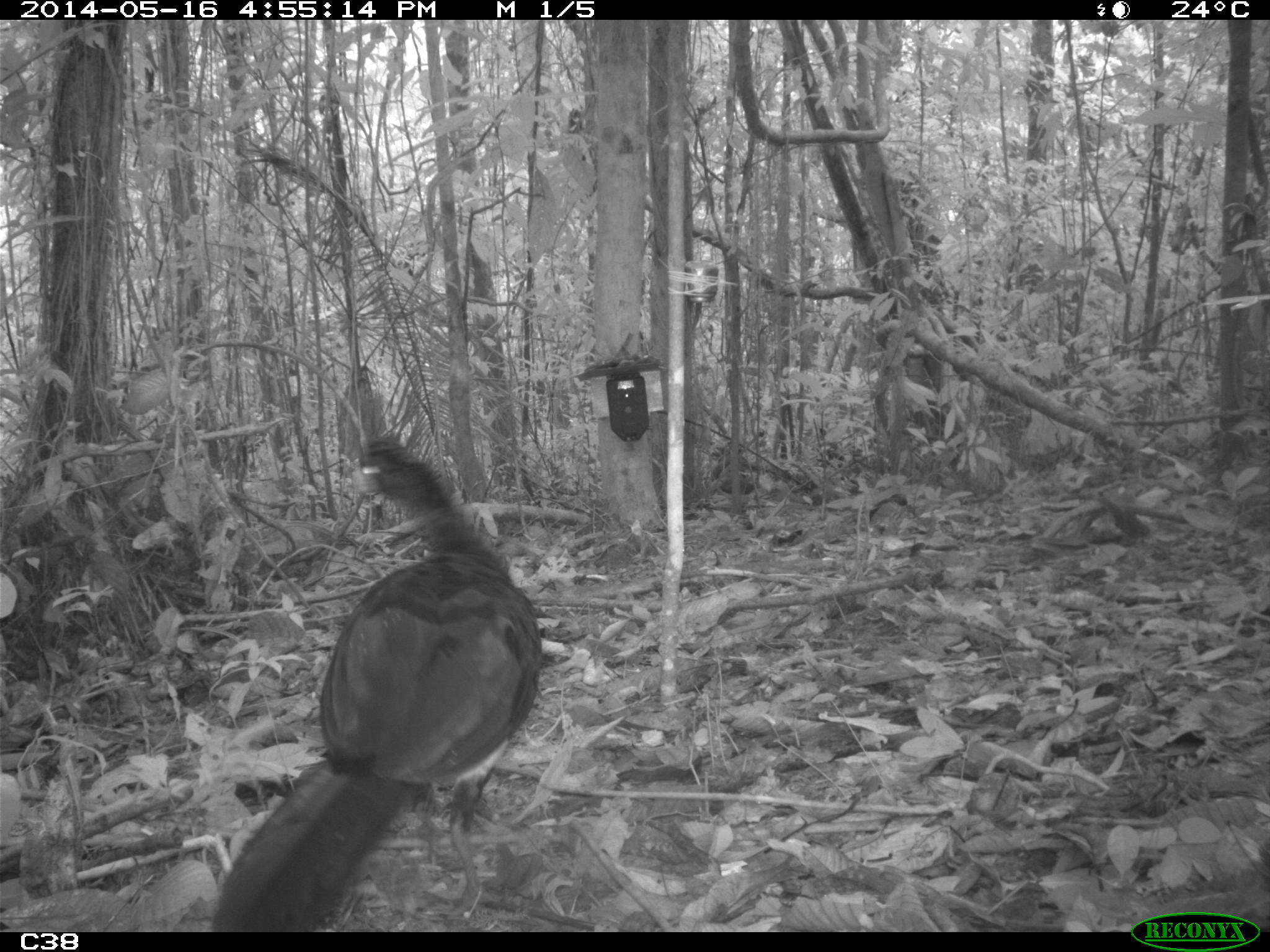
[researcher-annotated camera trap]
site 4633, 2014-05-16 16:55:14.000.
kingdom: Animalia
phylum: Chordata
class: Aves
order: Galliformes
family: Cracidae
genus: Crax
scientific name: Crax alector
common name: black curassow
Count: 1.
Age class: adult.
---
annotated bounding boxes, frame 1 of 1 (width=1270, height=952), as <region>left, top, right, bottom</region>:
crax alector: <region>200, 434, 539, 931</region>